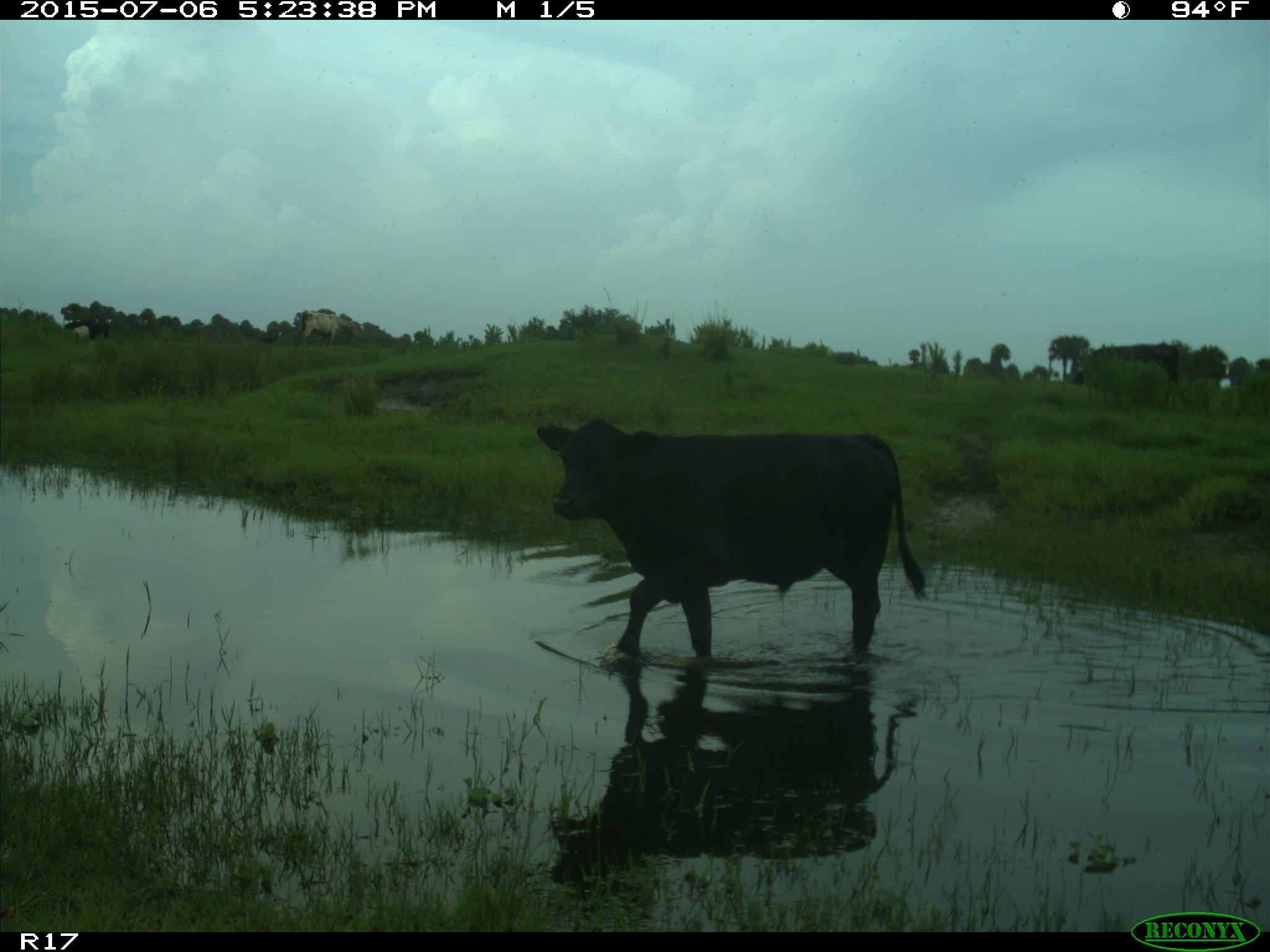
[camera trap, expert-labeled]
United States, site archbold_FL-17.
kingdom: Animalia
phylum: Chordata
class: Mammalia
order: Artiodactyla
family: Bovidae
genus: Bos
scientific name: Bos taurus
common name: domestic cow